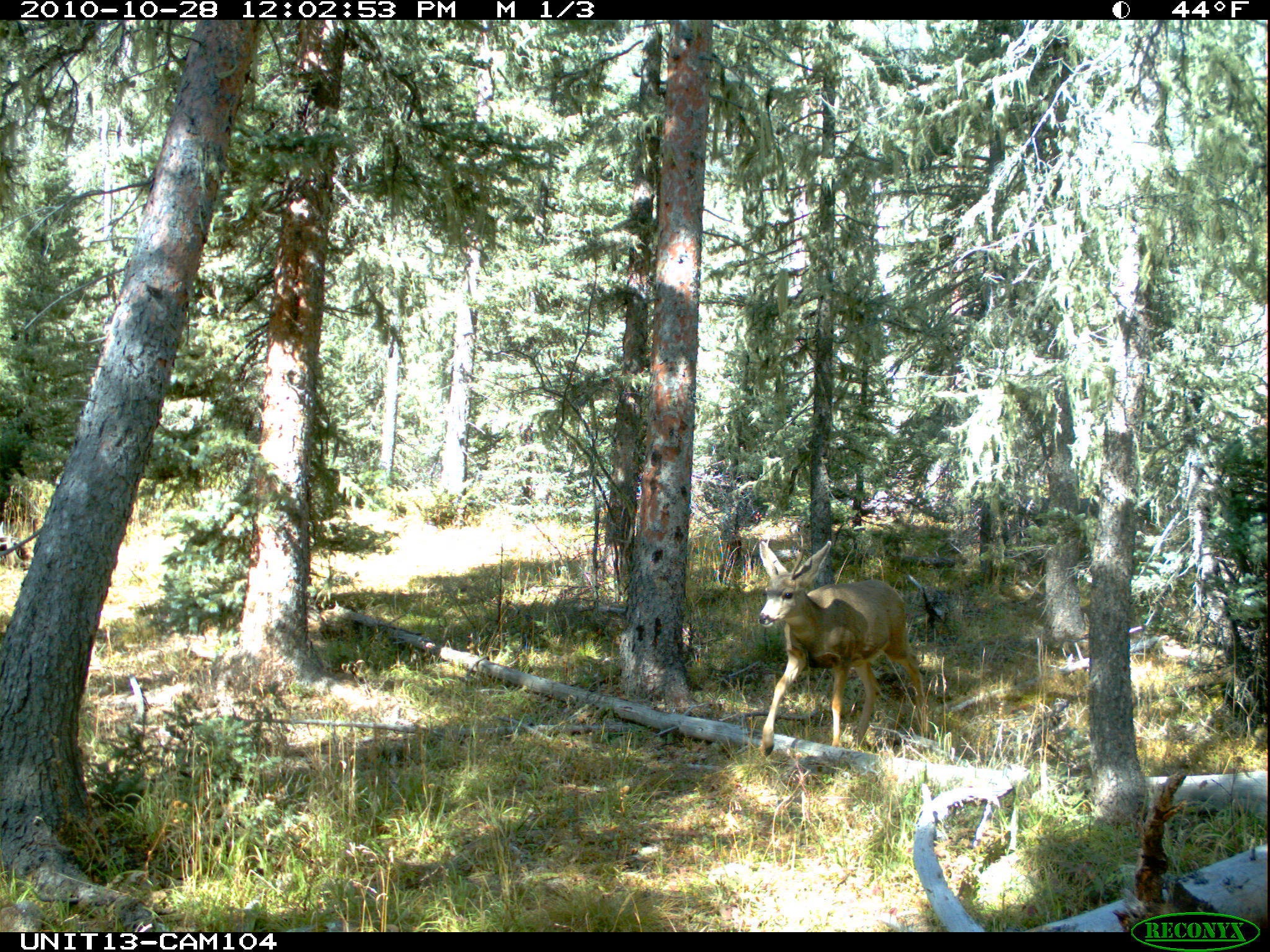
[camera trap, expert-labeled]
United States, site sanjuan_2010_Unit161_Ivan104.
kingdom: Animalia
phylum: Chordata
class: Mammalia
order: Artiodactyla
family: Cervidae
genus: Odocoileus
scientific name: Odocoileus hemionus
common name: mule deer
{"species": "Odocoileus hemionus (mule deer)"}